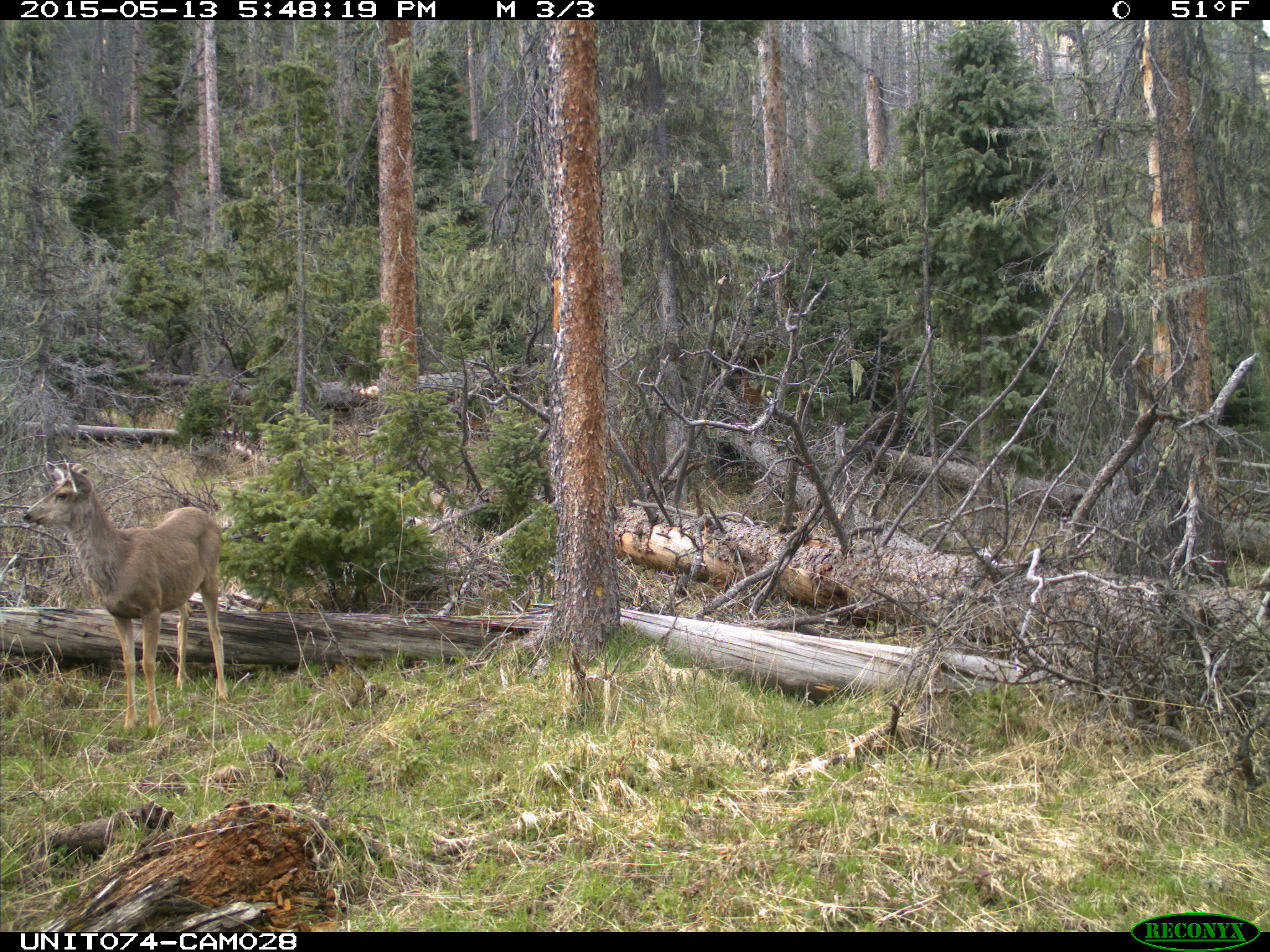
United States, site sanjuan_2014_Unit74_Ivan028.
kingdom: Animalia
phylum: Chordata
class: Mammalia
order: Artiodactyla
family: Cervidae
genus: Odocoileus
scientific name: Odocoileus hemionus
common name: mule deer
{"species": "Odocoileus hemionus (mule deer)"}